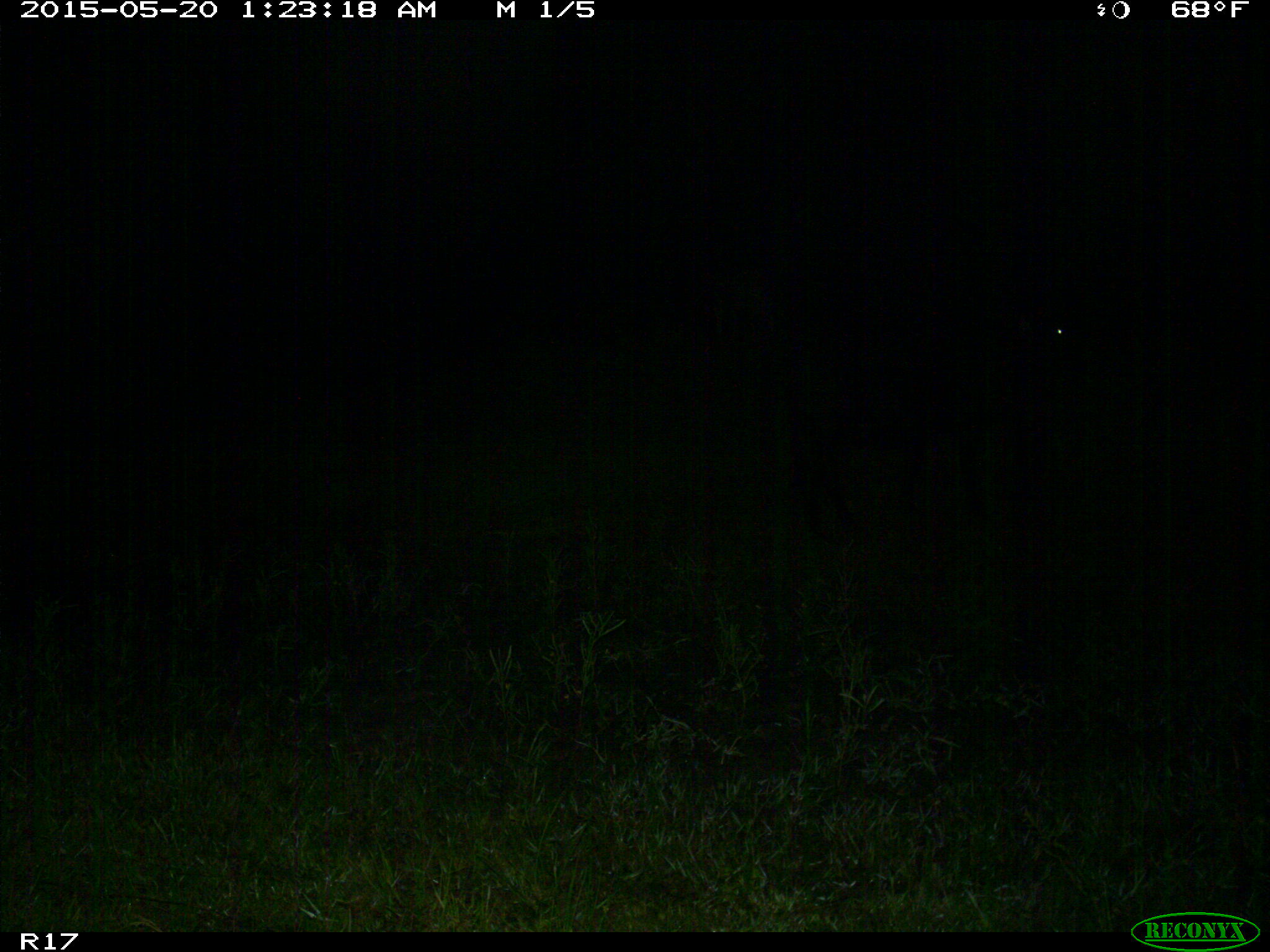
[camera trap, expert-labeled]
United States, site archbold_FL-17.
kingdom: Animalia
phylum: Chordata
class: Mammalia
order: Artiodactyla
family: Bovidae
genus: Bos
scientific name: Bos taurus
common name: domestic cow